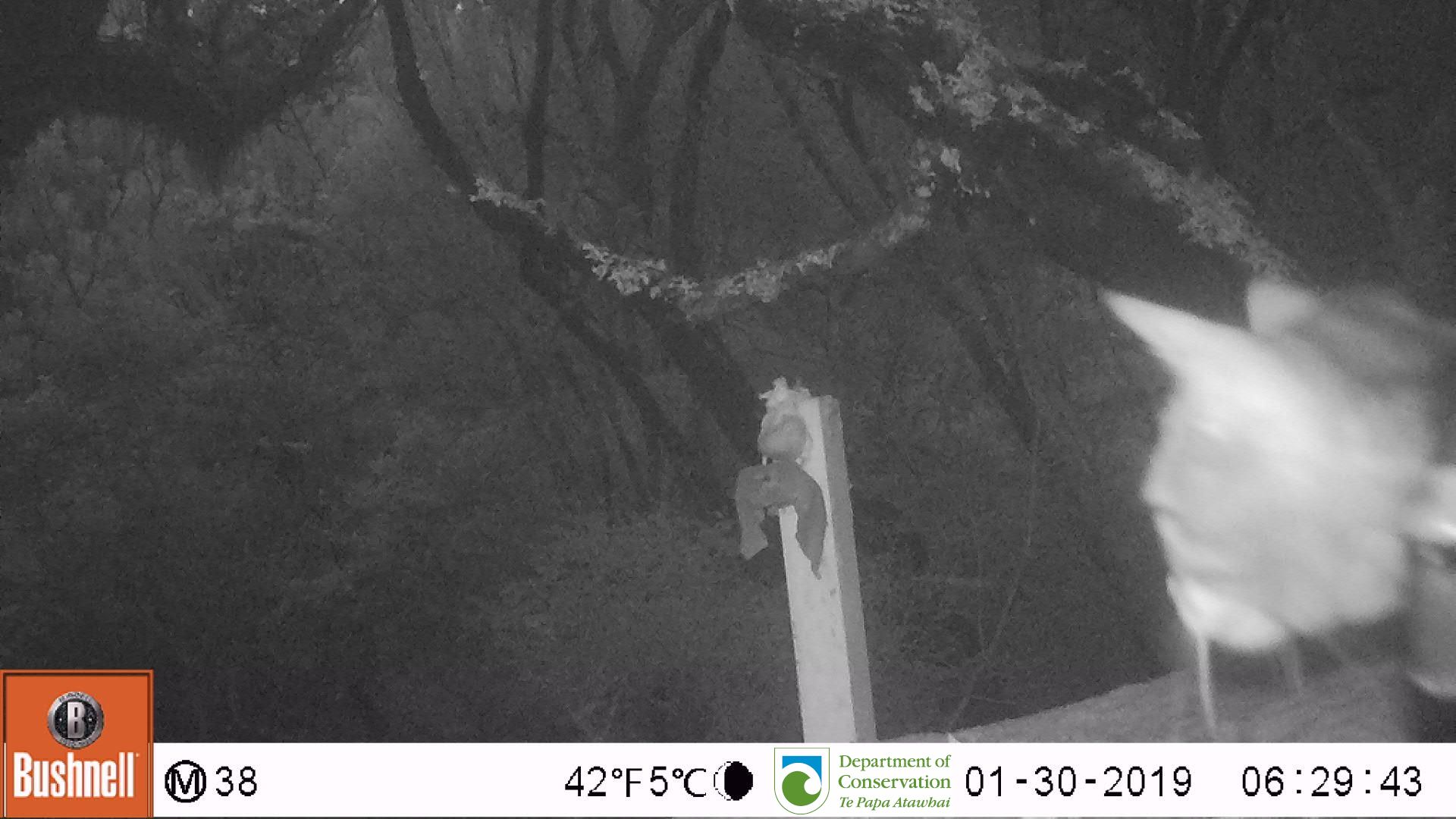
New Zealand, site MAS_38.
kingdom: Animalia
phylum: Chordata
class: Mammalia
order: Carnivora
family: Felidae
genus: Felis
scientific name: Felis catus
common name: domestic cat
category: cat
Cat (domestic cat) (Felis catus).